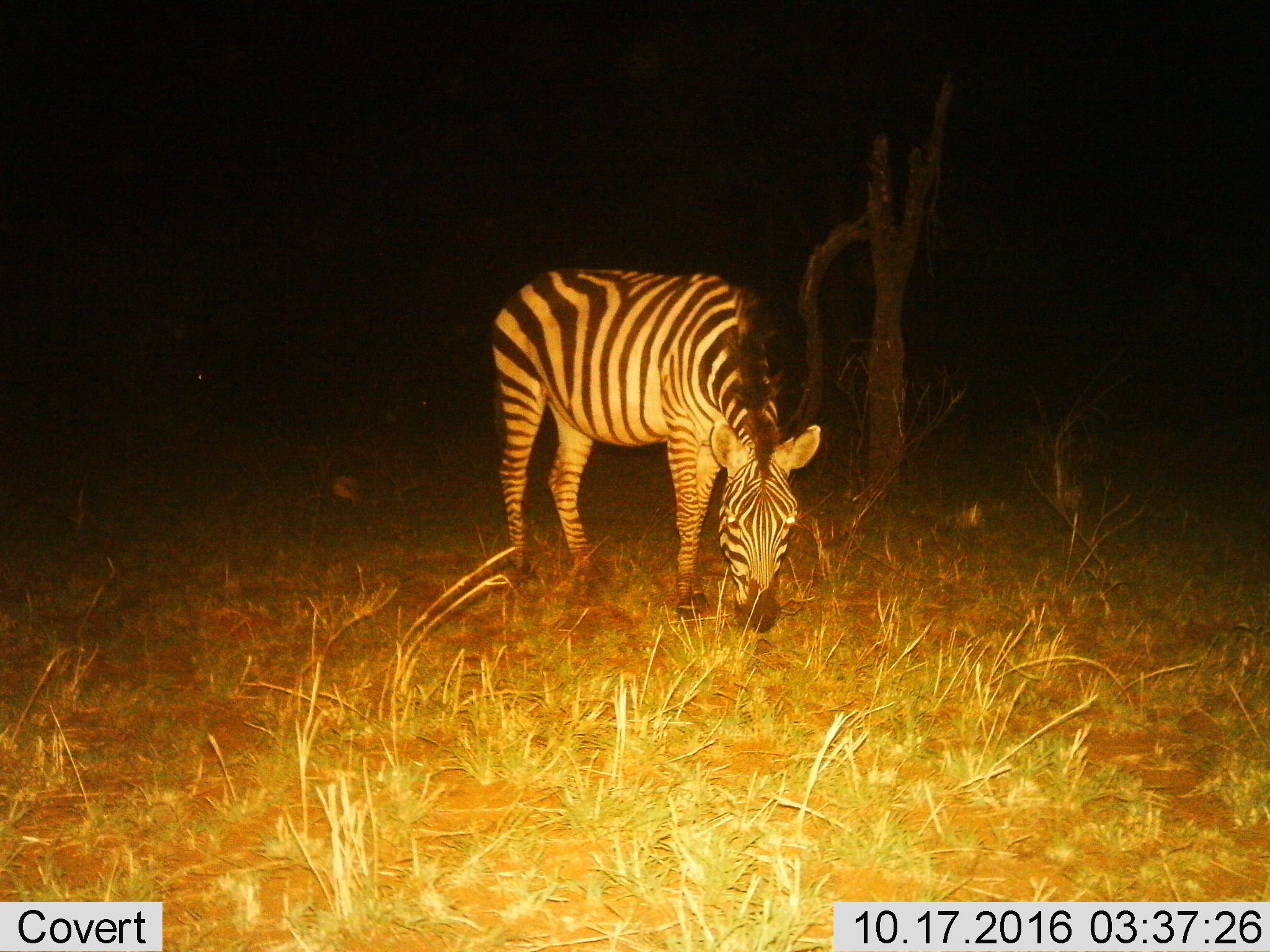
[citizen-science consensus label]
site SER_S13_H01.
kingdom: Animalia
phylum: Chordata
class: Mammalia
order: Perissodactyla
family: Equidae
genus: Equus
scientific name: Equus quagga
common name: plains zebra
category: zebraplains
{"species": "zebraplains (plains zebra) (Equus quagga)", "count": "1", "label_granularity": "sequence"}